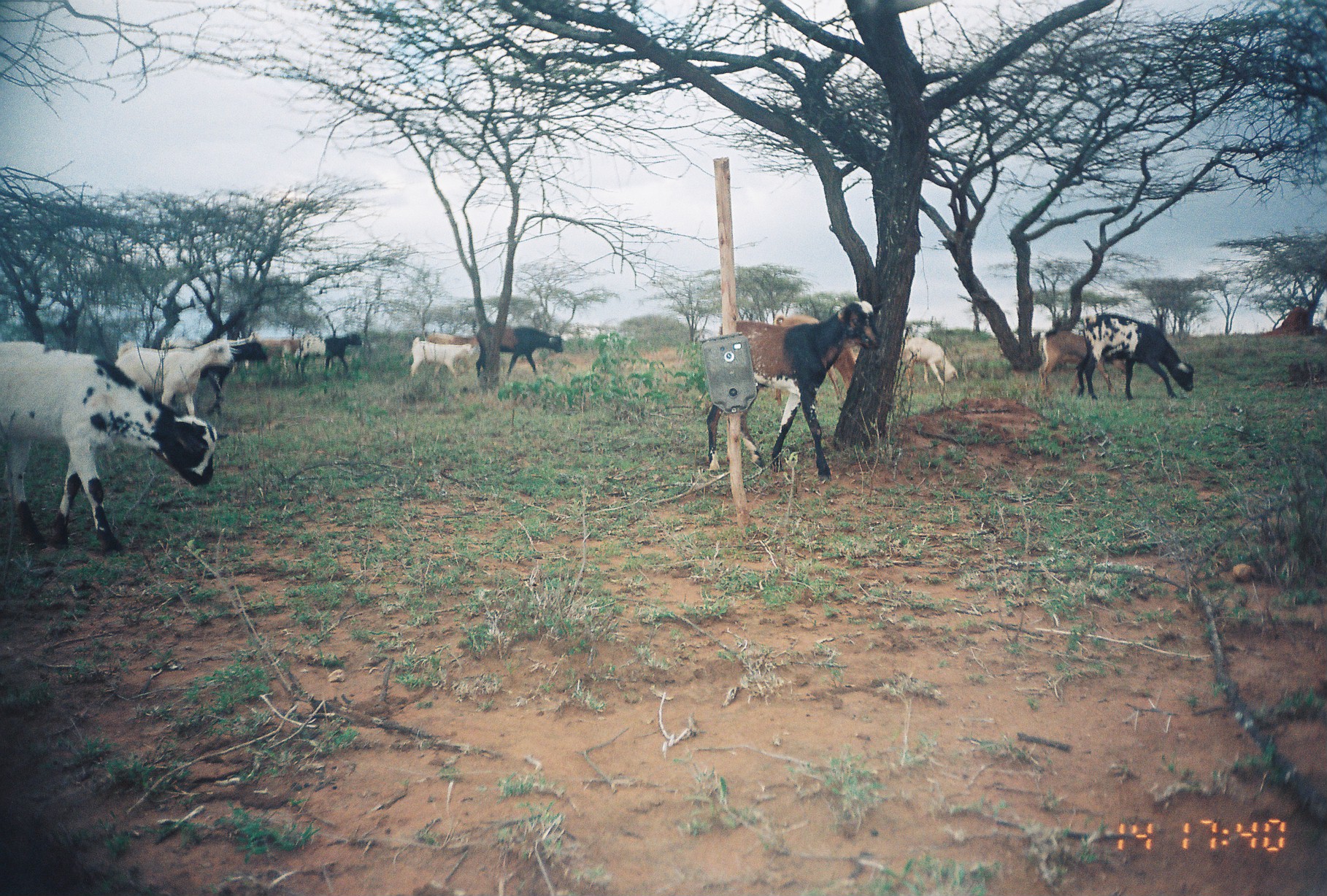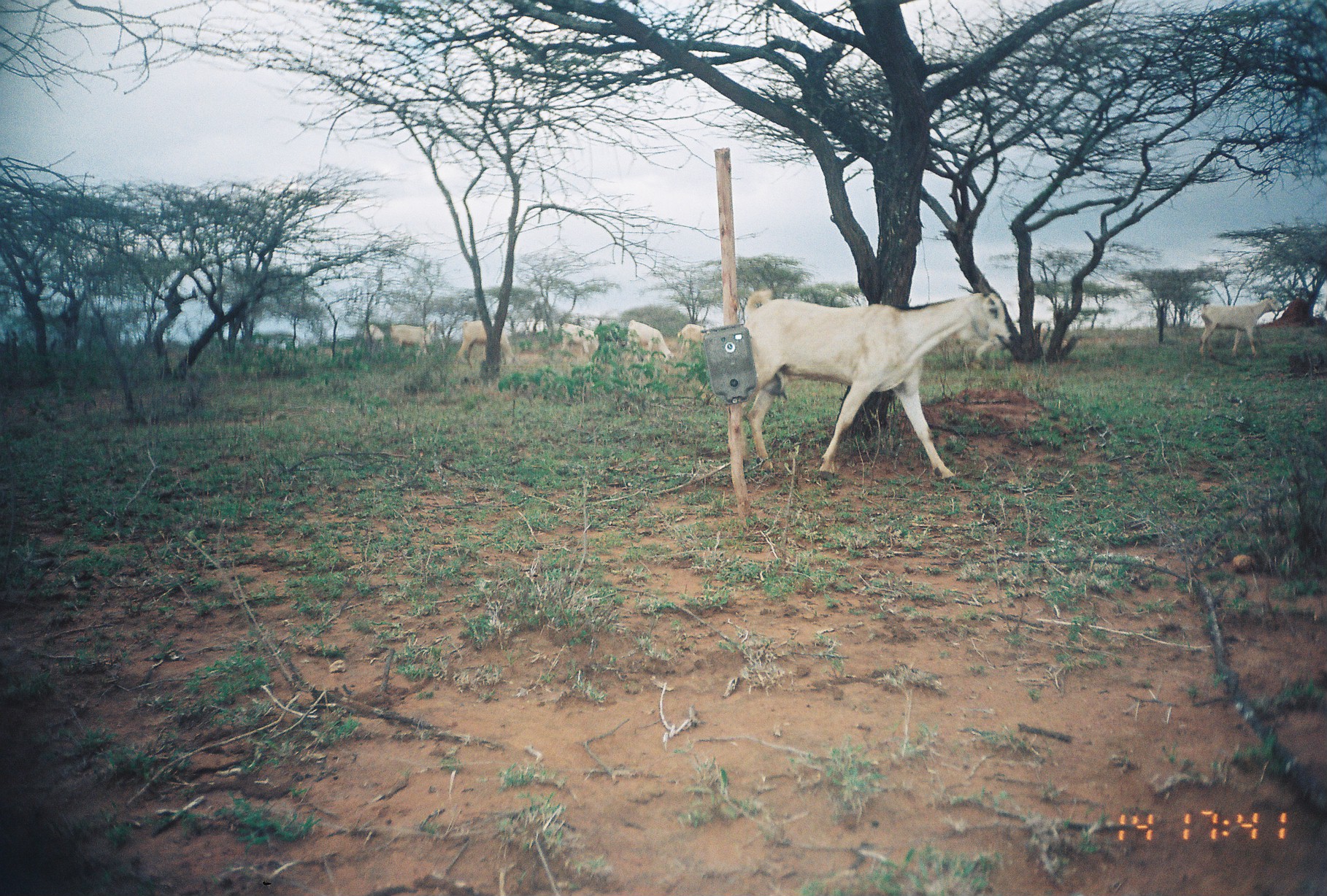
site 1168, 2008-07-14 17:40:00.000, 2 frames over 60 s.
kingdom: Animalia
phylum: Chordata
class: Mammalia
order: Artiodactyla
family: Bovidae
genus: Capra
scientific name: Capra aegagrus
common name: wild goat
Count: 4.